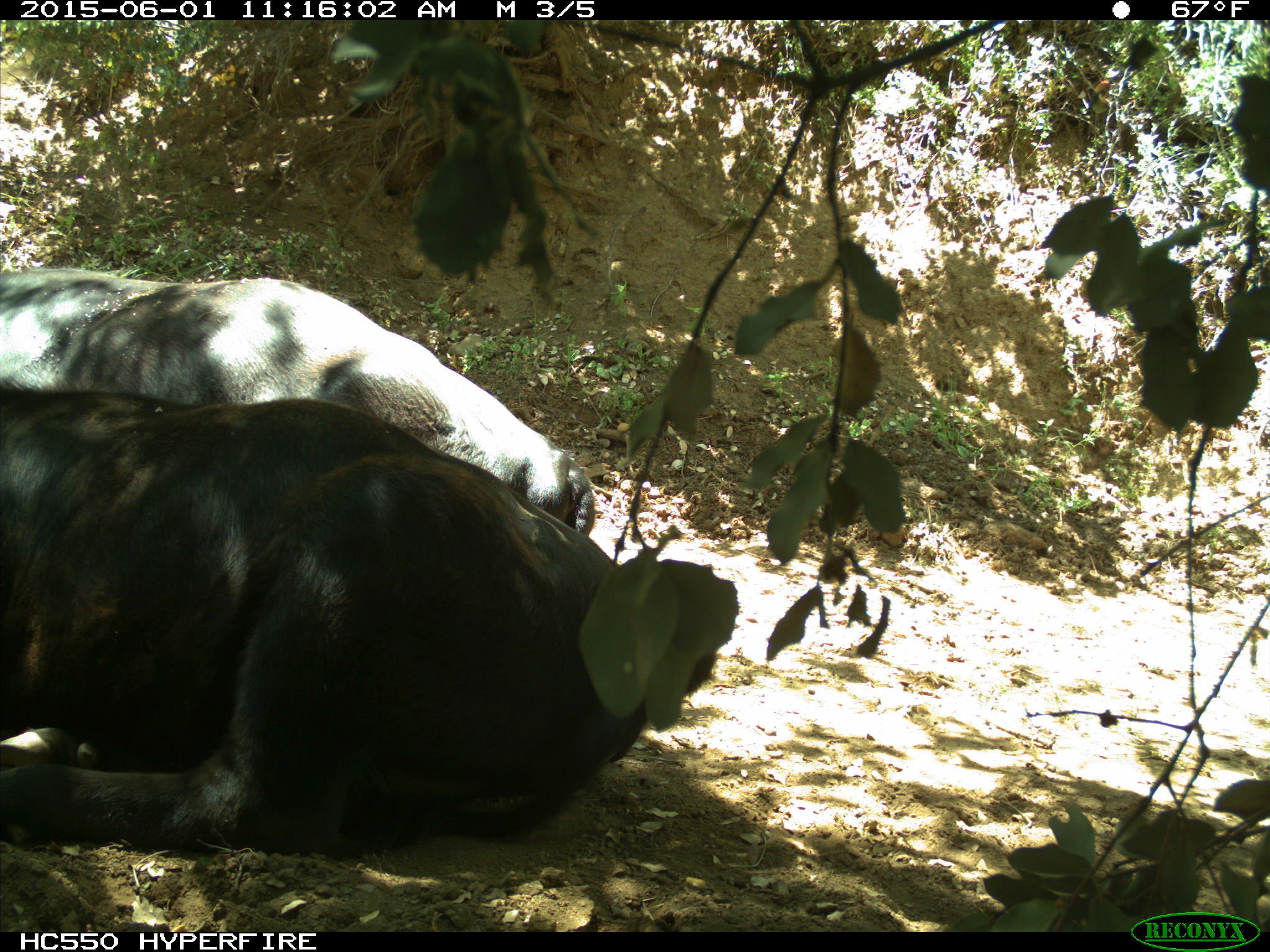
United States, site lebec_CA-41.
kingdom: Animalia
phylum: Chordata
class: Mammalia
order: Artiodactyla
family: Bovidae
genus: Bos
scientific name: Bos taurus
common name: domestic cow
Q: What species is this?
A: Bos taurus (domestic cow).